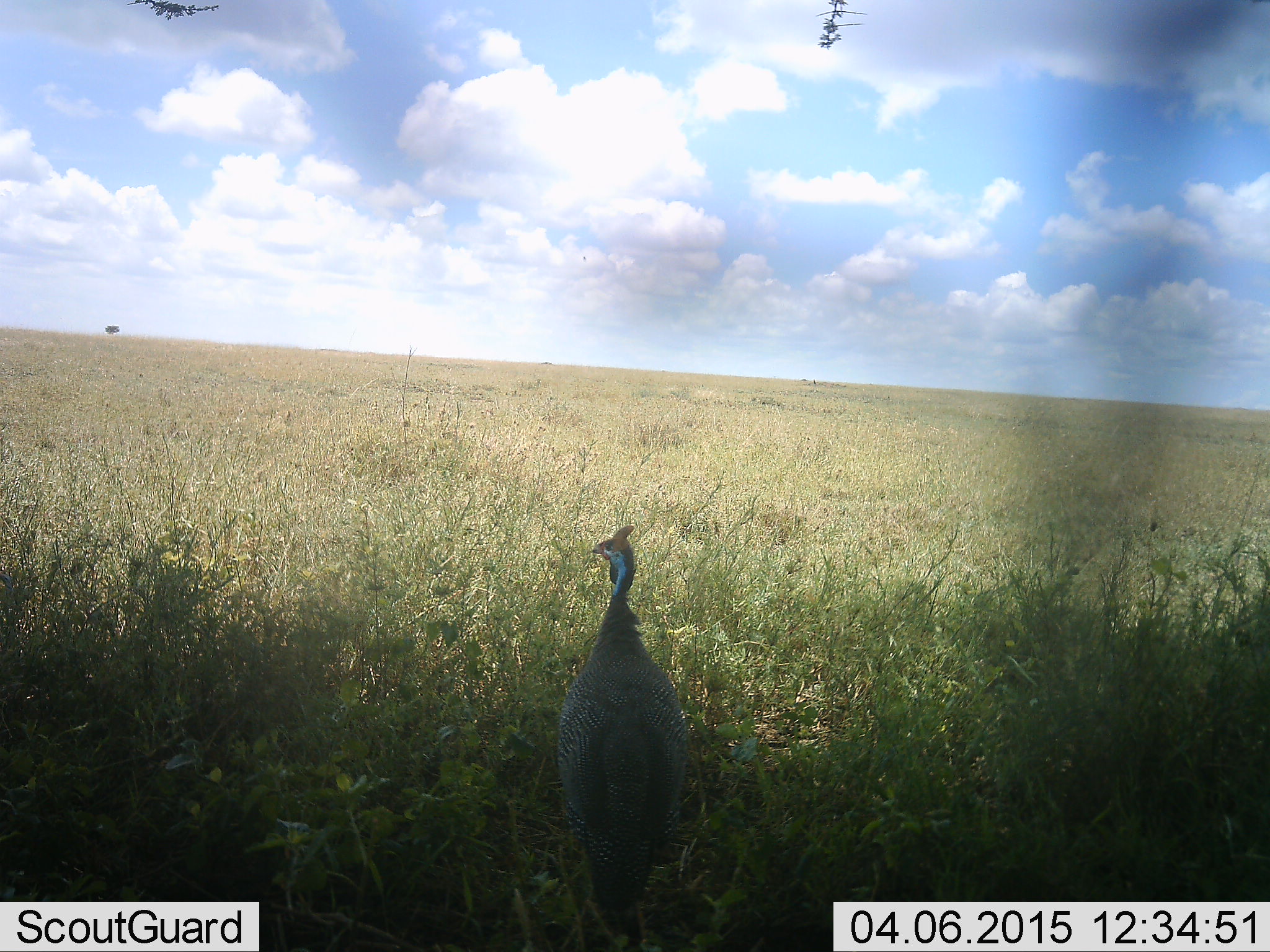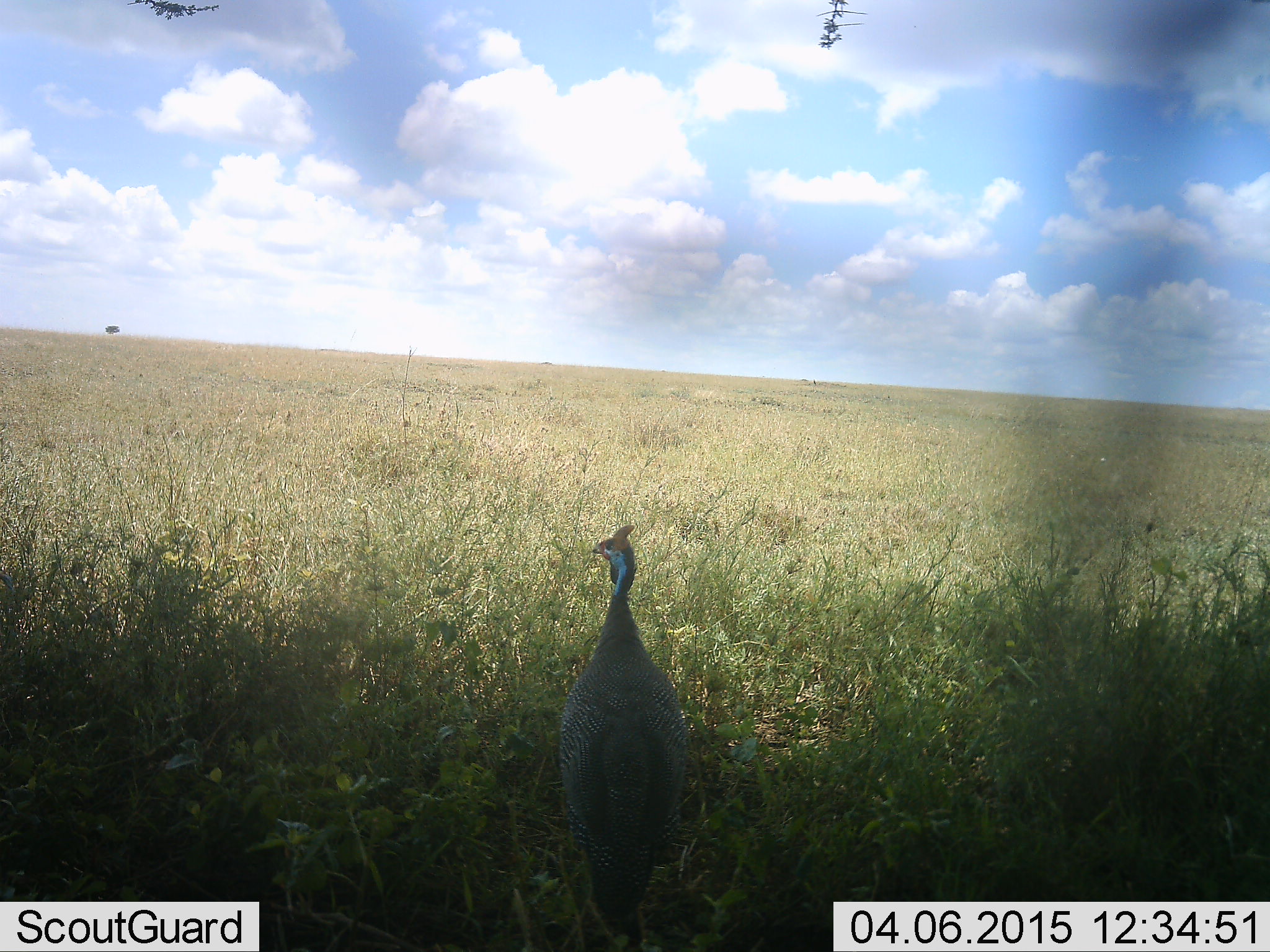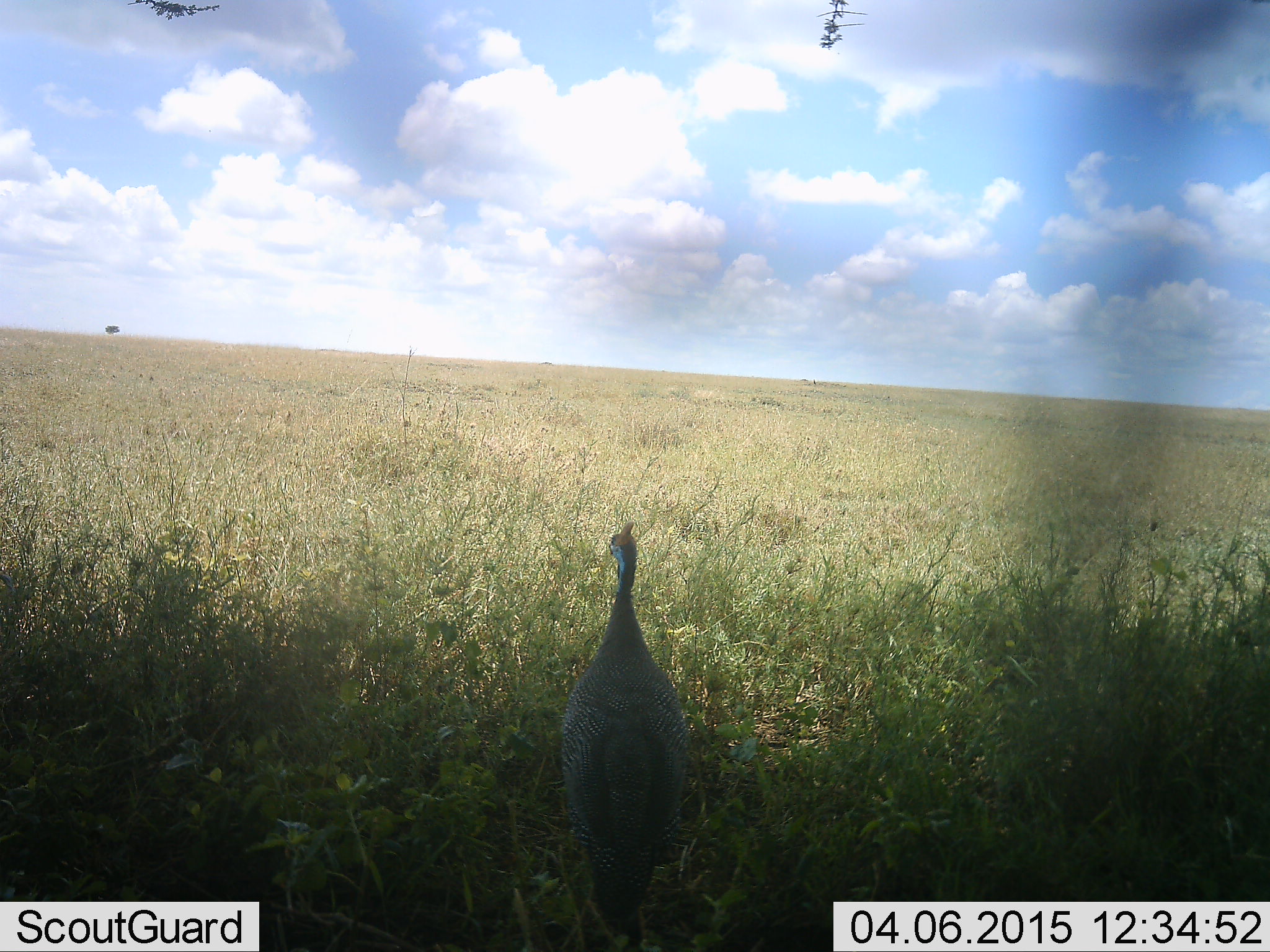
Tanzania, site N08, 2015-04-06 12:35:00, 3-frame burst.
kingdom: Animalia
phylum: Chordata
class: Aves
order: Galliformes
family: Numididae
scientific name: Numididae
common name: guinea fowl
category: guineafowl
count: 1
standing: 90%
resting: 0%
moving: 10%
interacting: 0%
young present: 0%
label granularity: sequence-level